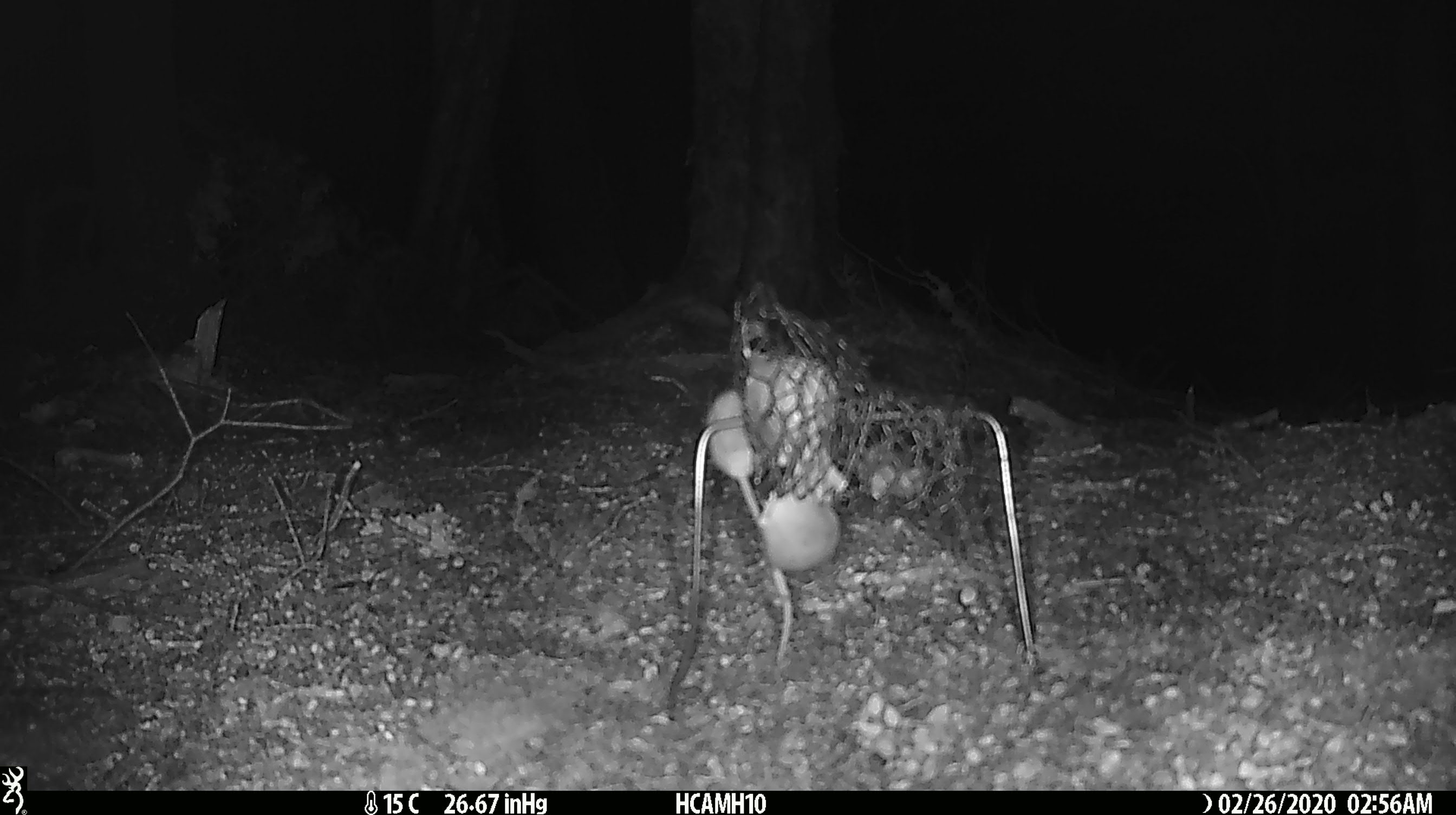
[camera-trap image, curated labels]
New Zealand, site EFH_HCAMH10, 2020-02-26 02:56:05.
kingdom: Animalia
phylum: Chordata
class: Mammalia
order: Rodentia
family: Muridae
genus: Mus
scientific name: Mus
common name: mouse